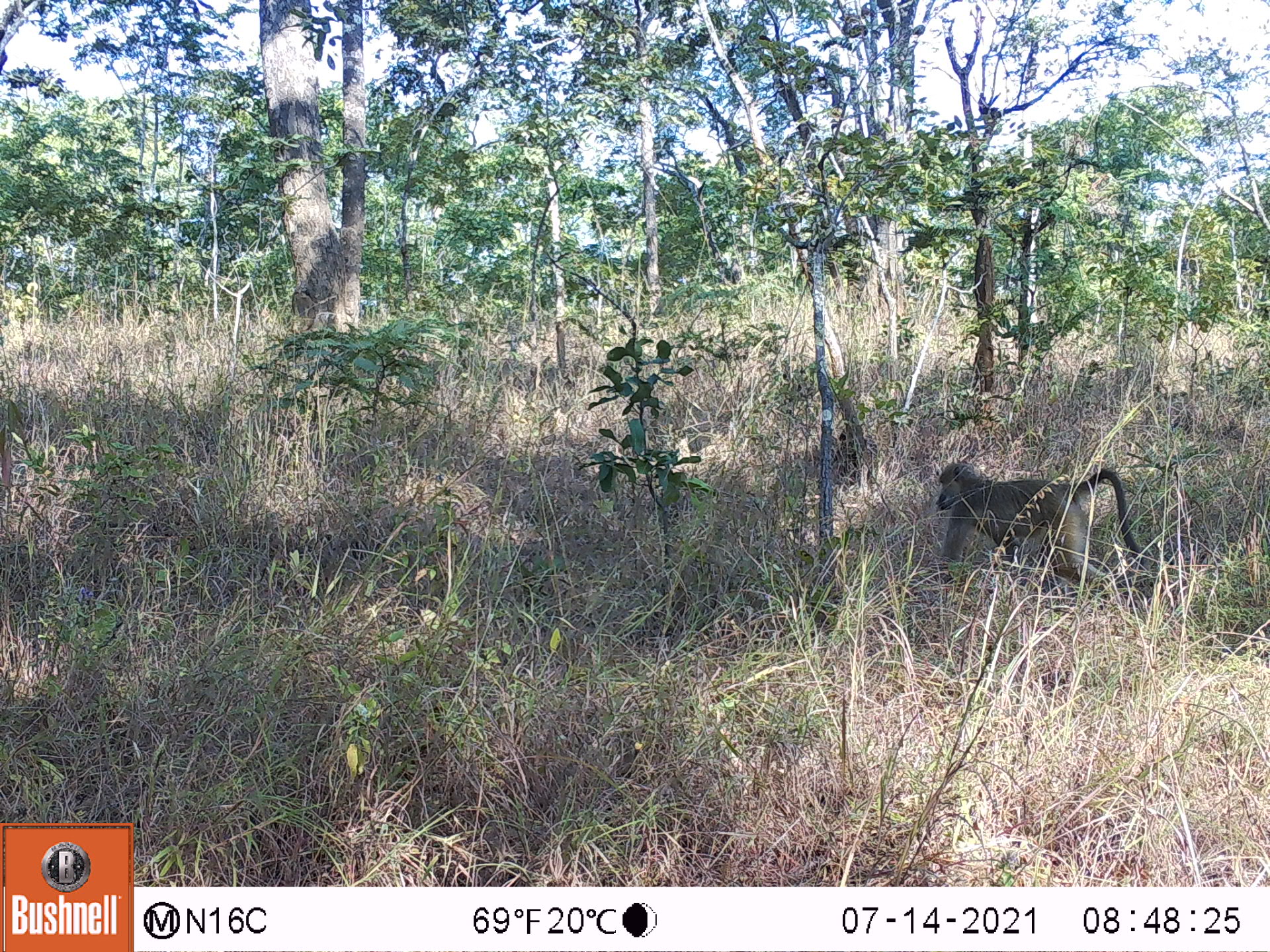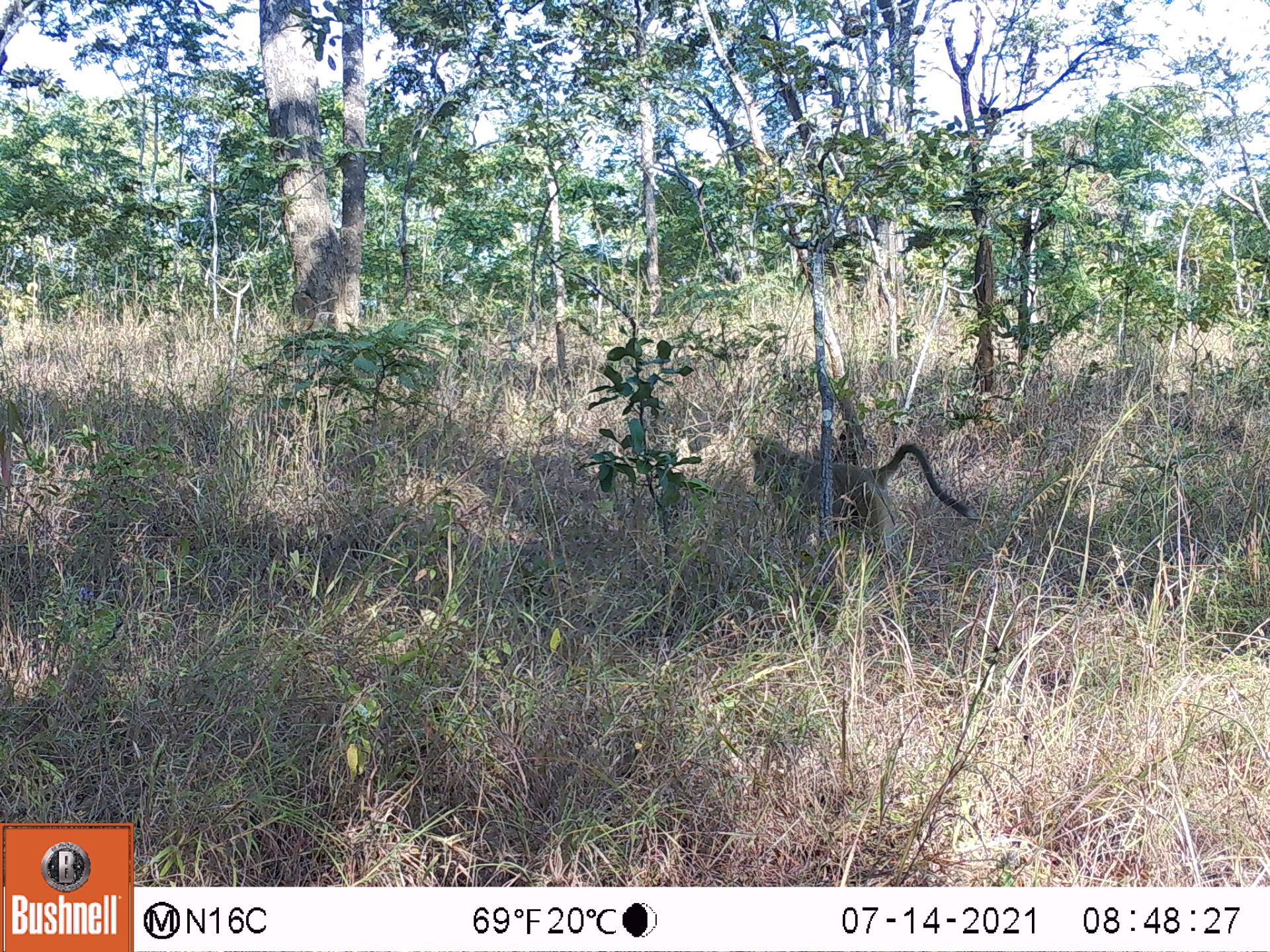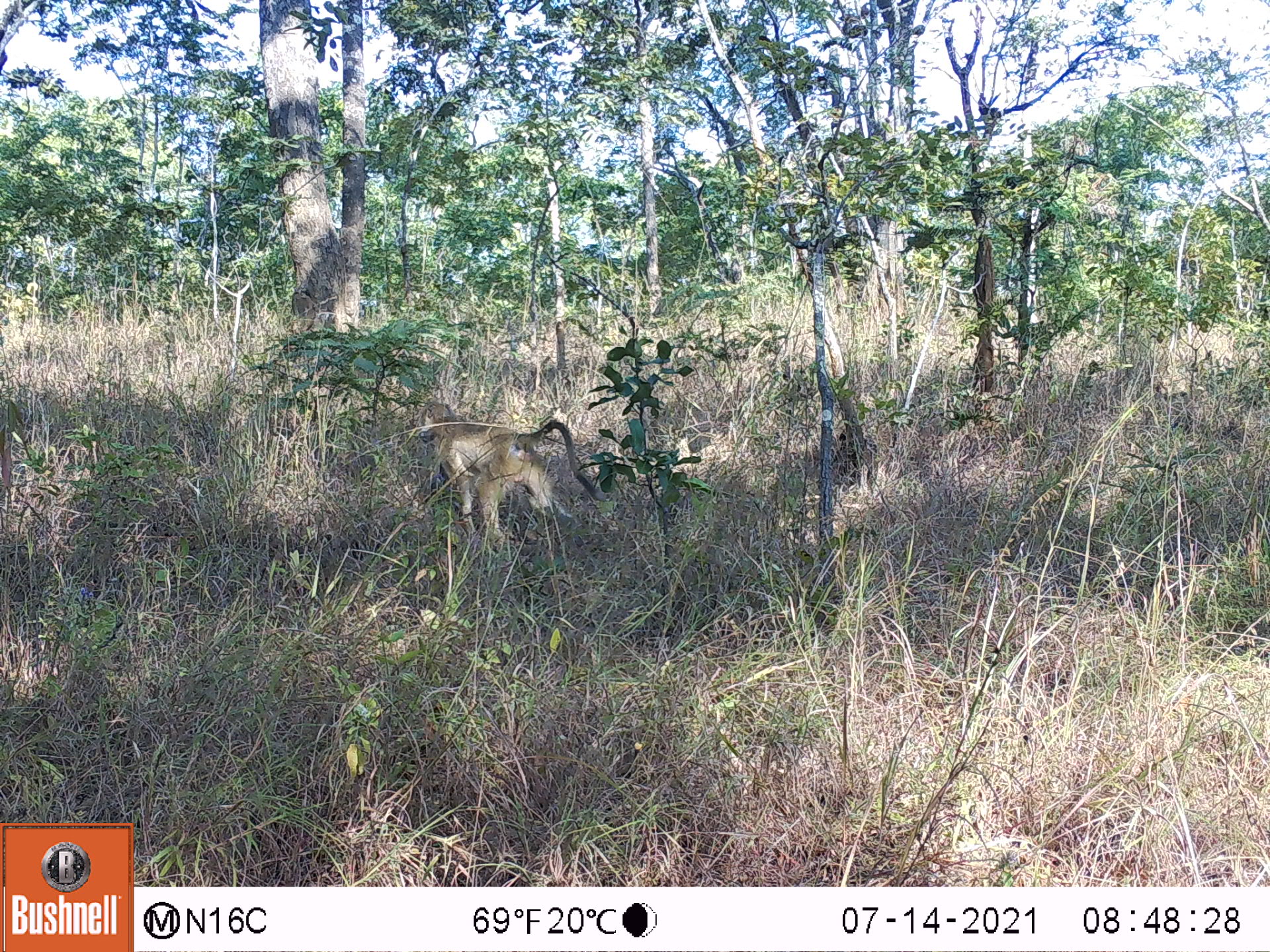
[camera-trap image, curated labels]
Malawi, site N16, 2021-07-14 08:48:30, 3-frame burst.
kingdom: Animalia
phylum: Chordata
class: Mammalia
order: Primates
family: Cercopithecidae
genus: Papio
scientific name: Papio cynocephalus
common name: yellow baboon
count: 1